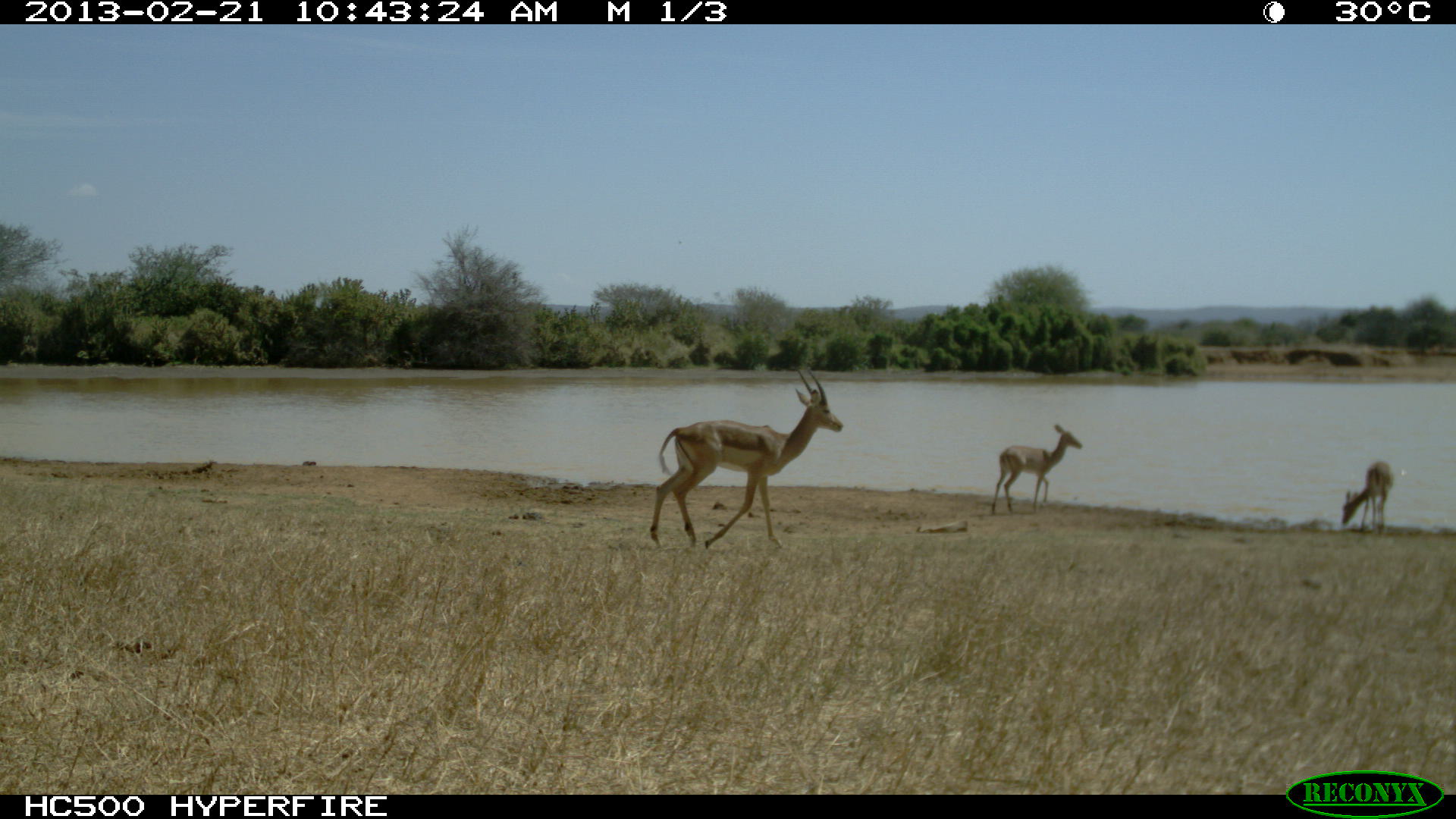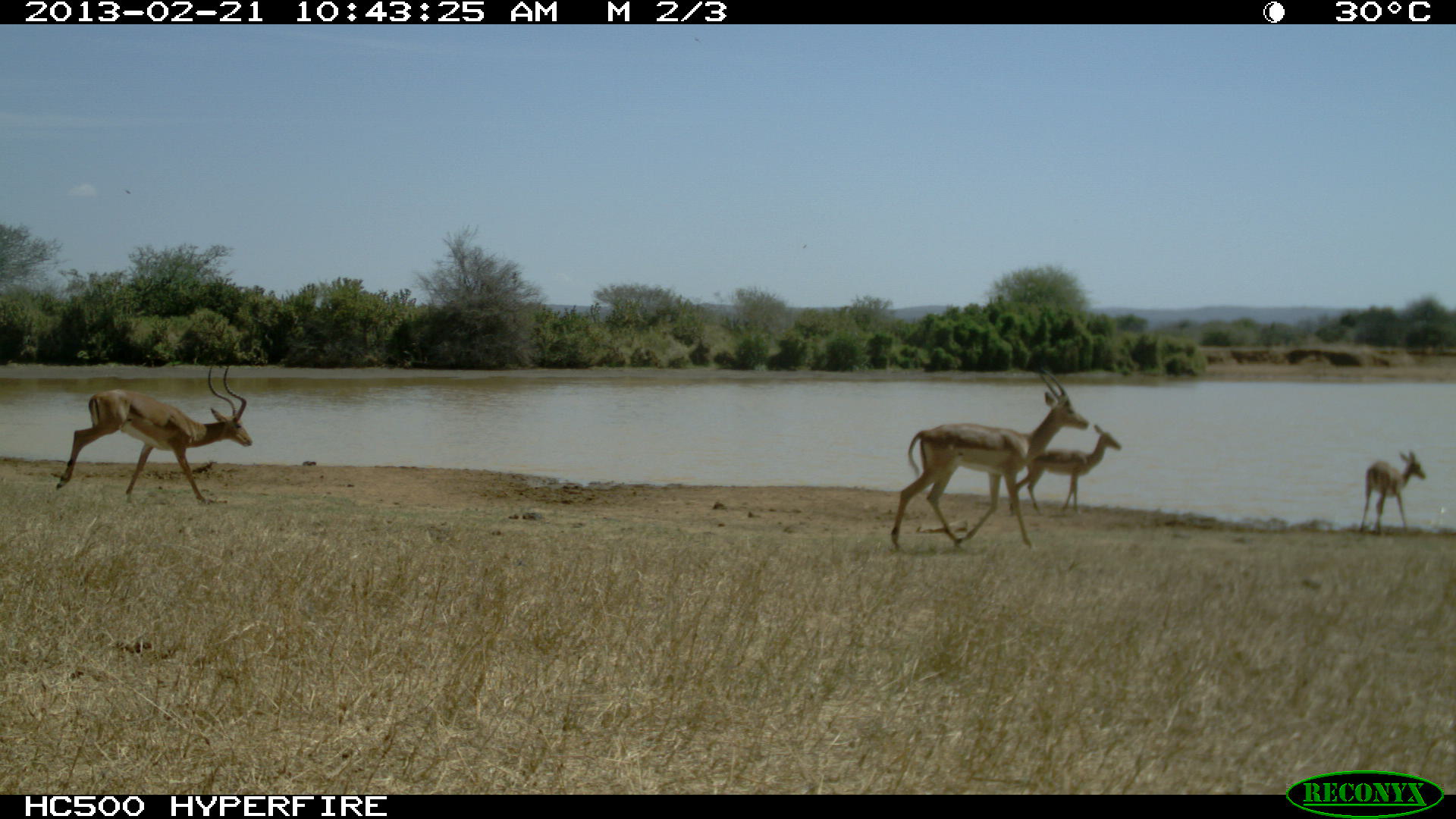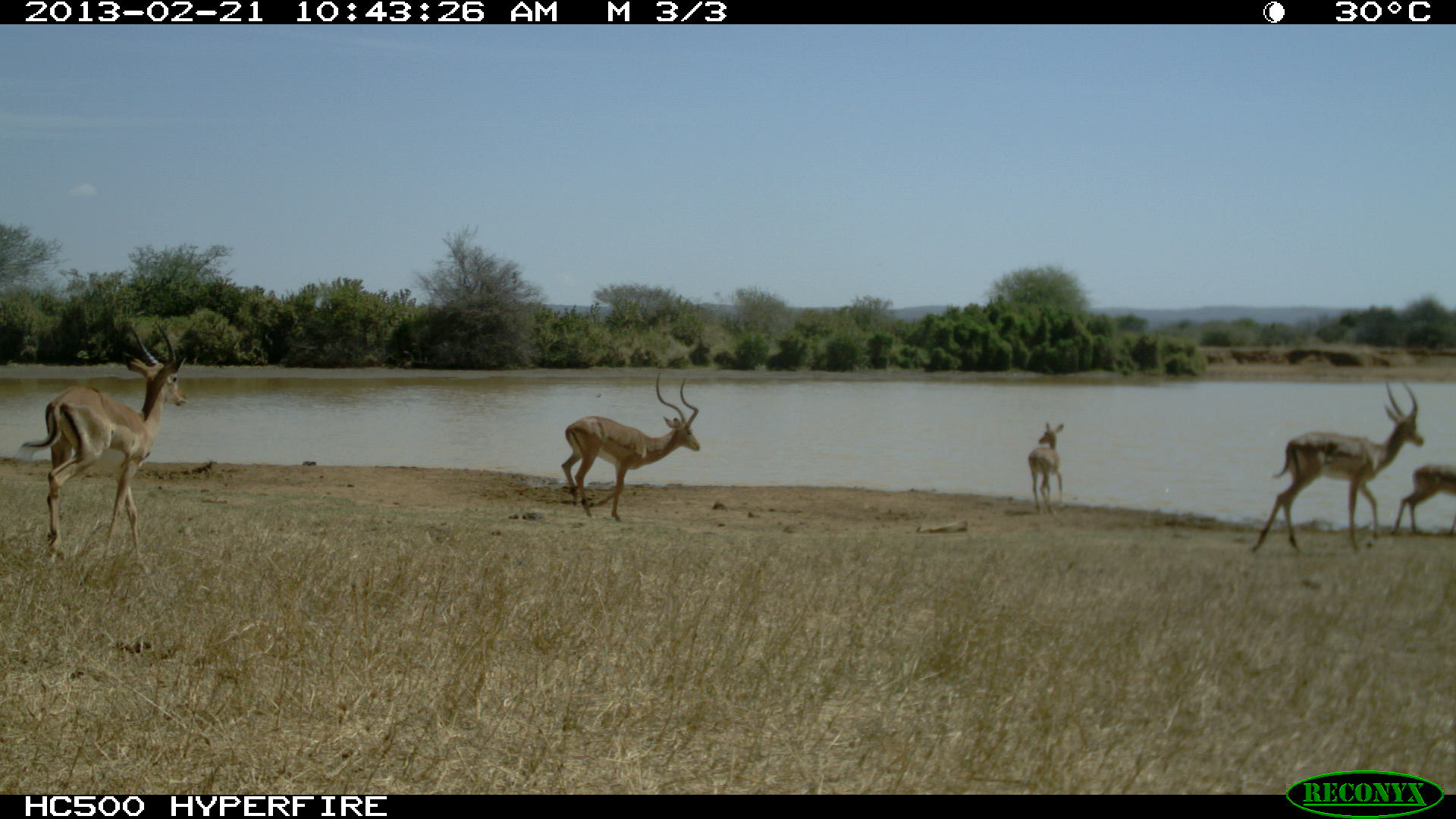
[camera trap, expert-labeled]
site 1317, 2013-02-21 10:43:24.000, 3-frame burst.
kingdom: Animalia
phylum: Chordata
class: Mammalia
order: Artiodactyla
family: Bovidae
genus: Aepyceros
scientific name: Aepyceros melampus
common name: impala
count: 3